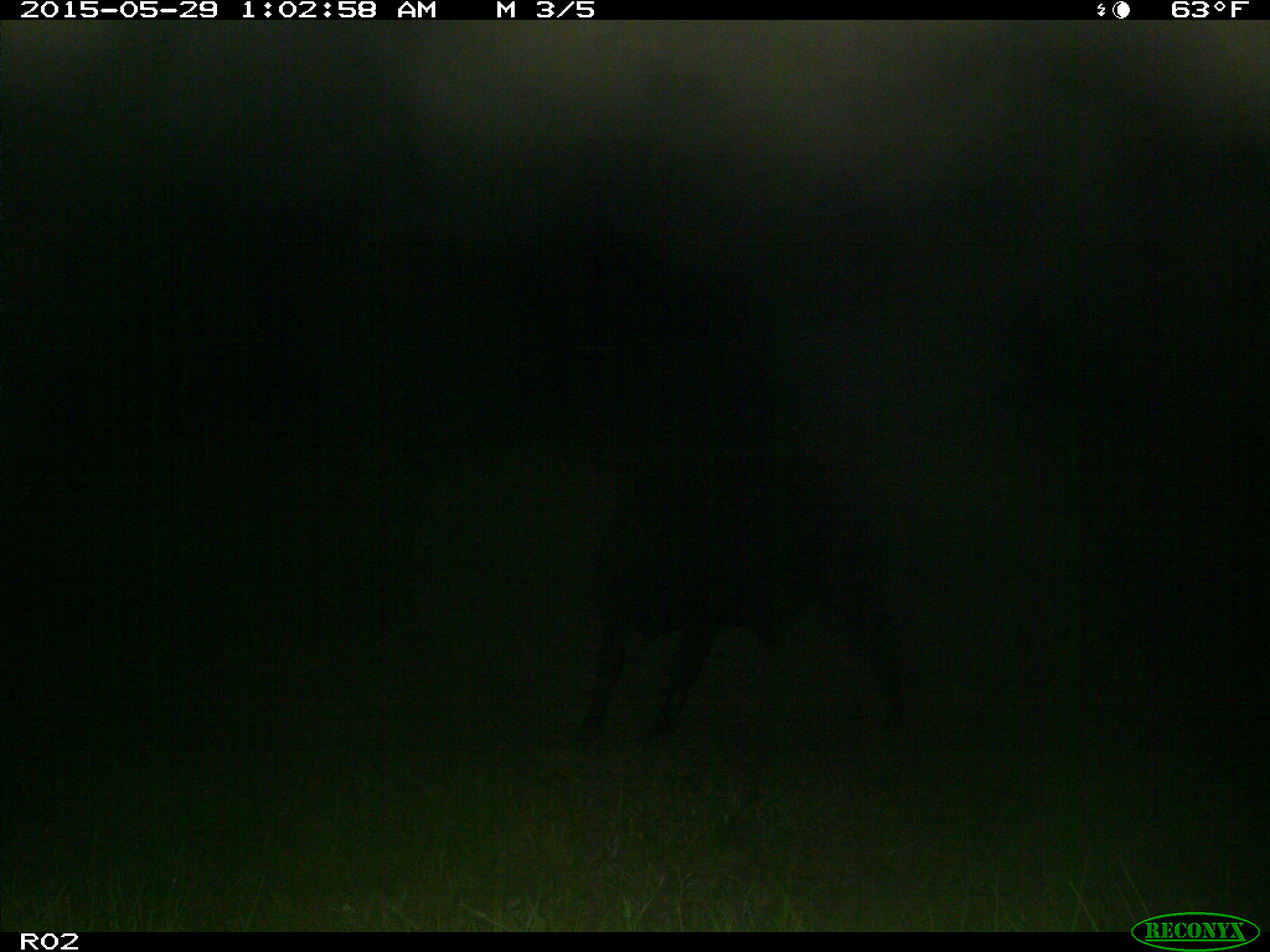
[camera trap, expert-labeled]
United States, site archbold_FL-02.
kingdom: Animalia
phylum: Chordata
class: Mammalia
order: Artiodactyla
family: Bovidae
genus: Bos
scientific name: Bos taurus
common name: domestic cow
Bos taurus (domestic cow).